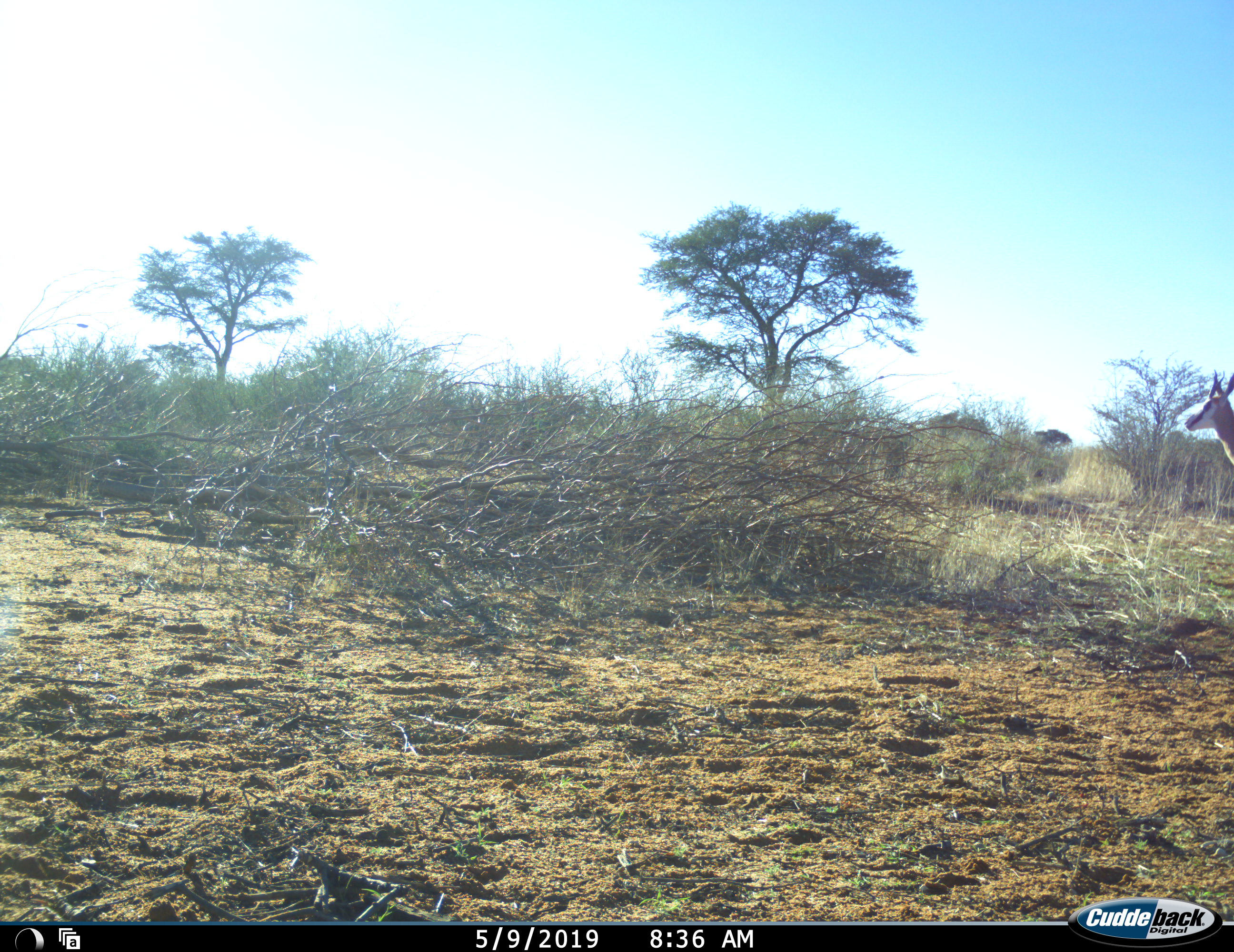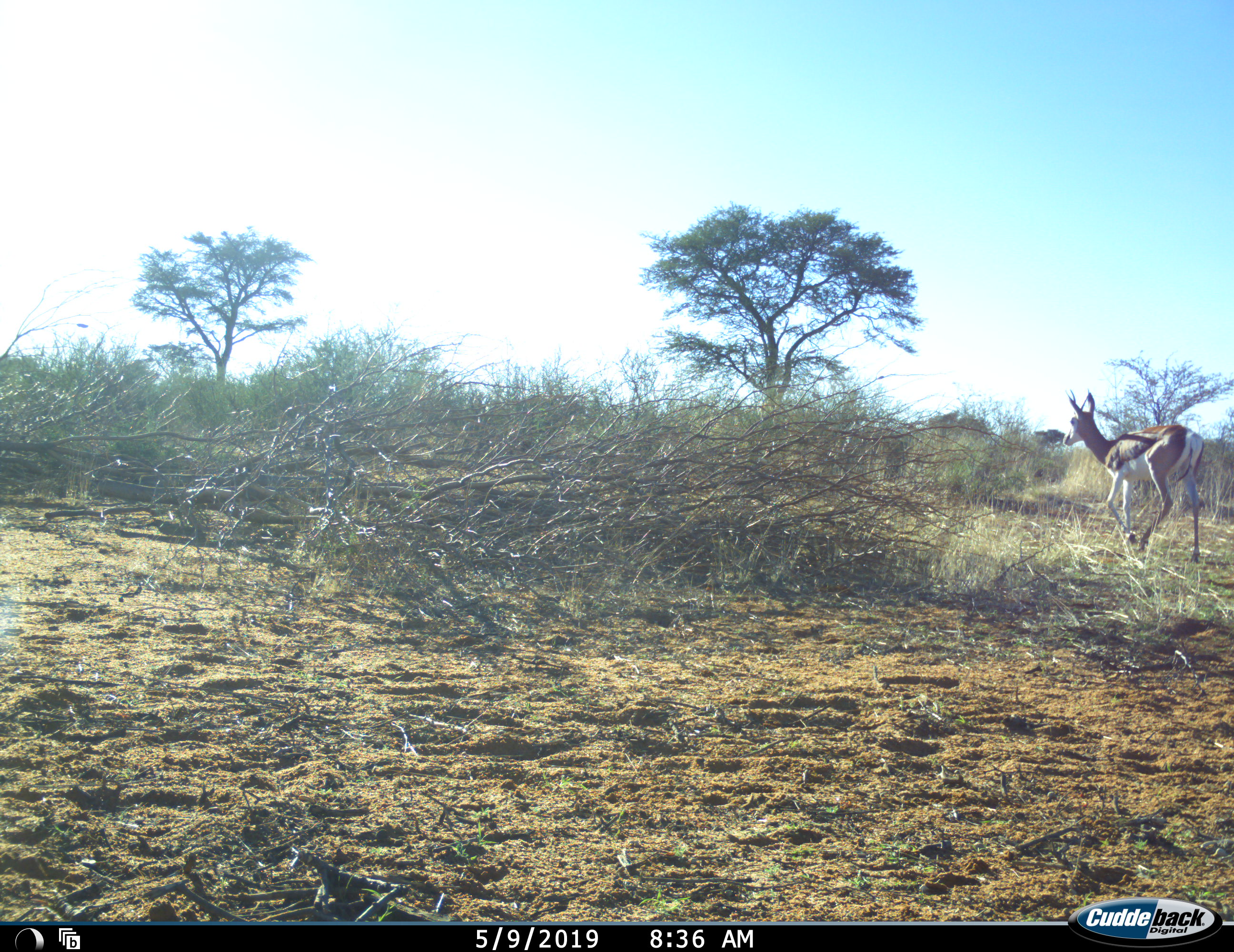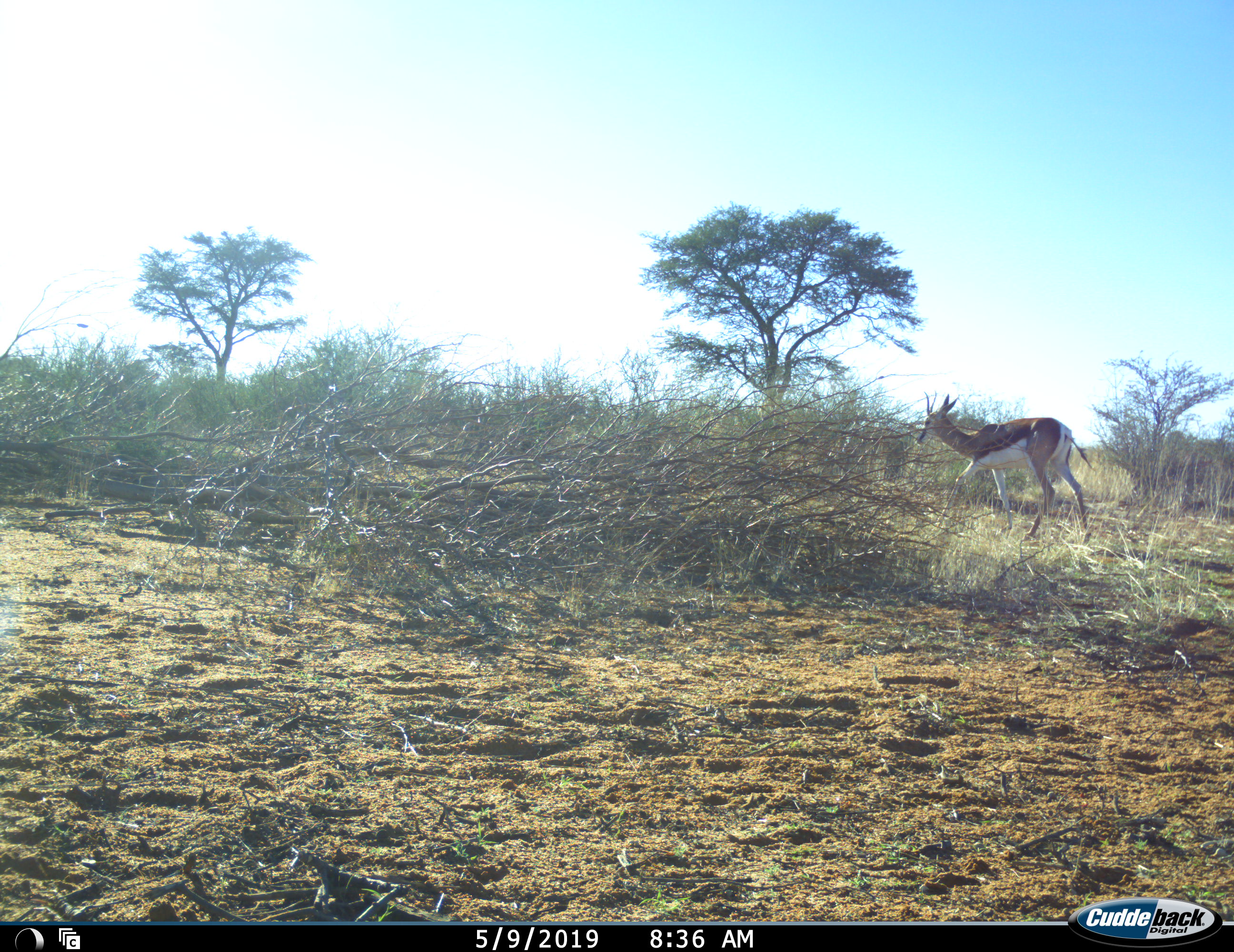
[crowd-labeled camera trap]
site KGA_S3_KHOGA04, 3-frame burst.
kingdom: Animalia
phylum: Chordata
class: Mammalia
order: Artiodactyla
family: Bovidae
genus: Antidorcas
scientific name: Antidorcas marsupialis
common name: springbok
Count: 1.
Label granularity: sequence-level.